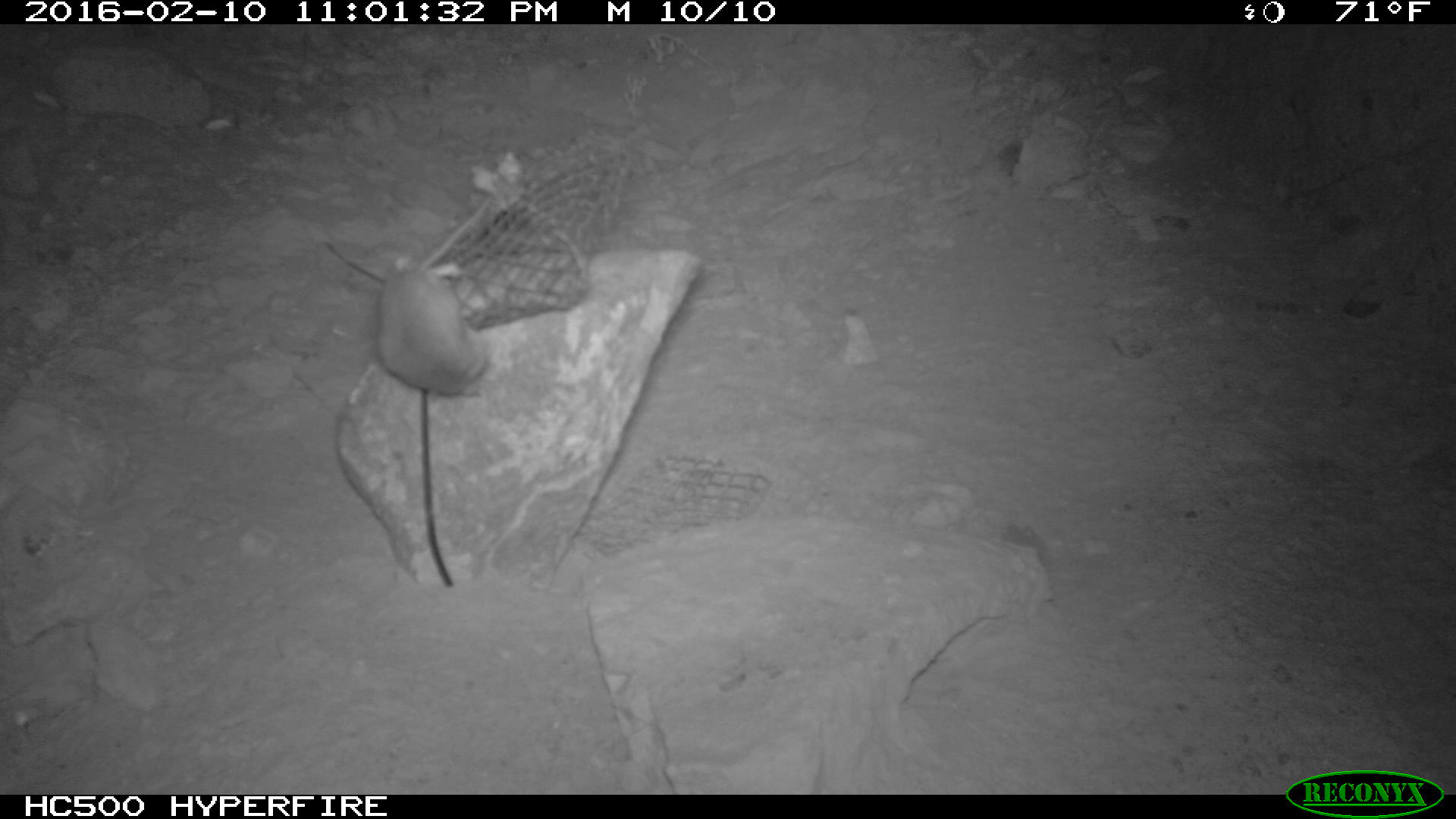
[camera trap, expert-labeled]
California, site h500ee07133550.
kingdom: Animalia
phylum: Chordata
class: Mammalia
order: Rodentia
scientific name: Rodentia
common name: rodent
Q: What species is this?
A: Rodent (Rodentia).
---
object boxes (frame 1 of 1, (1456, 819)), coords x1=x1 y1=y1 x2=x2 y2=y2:
rodent: x1=375 y1=252 x2=490 y2=397